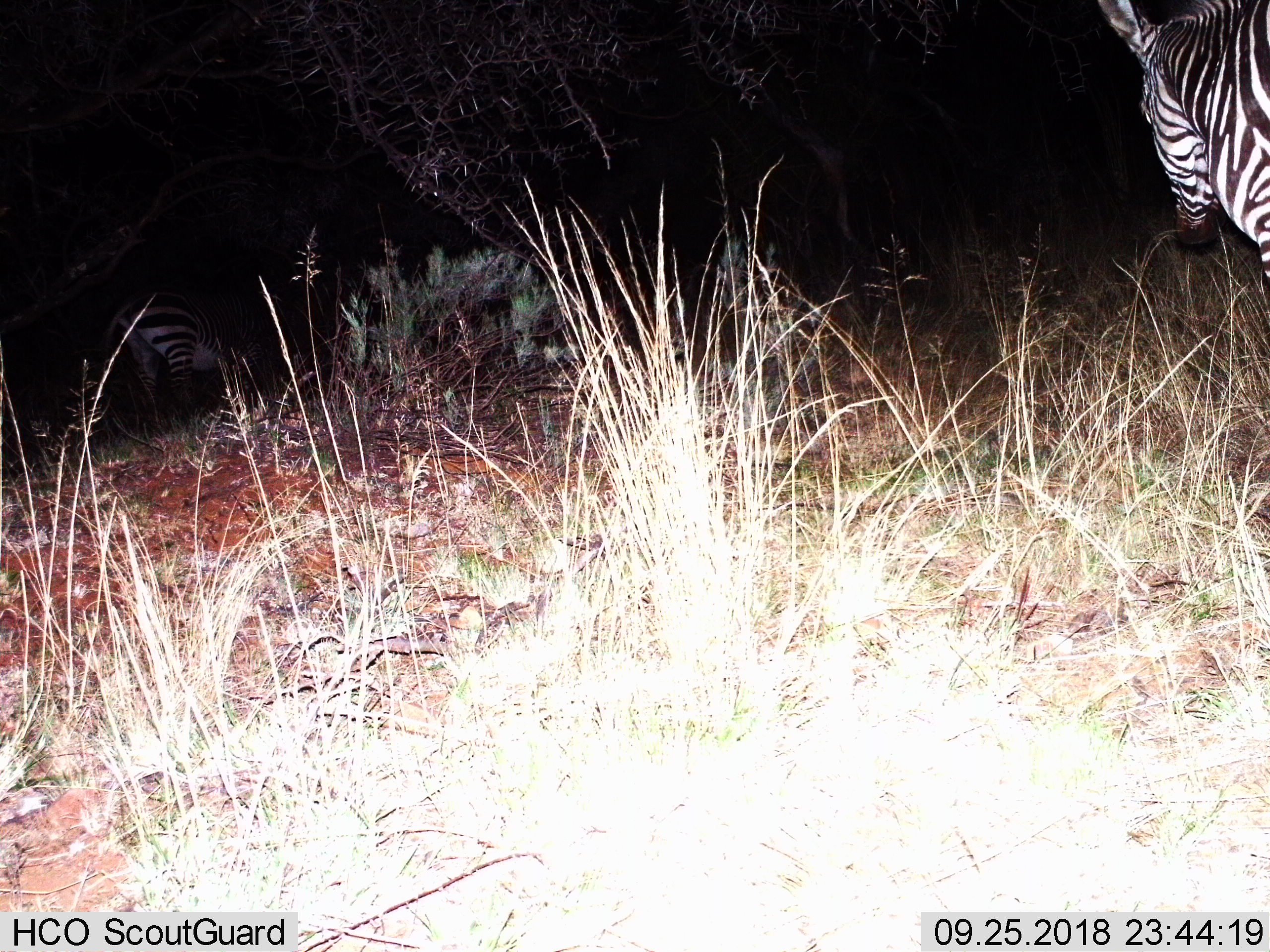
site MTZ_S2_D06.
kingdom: Animalia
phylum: Chordata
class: Mammalia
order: Perissodactyla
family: Equidae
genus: Equus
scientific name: Equus zebra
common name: mountain zebra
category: zebramountain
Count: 2.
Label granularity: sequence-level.